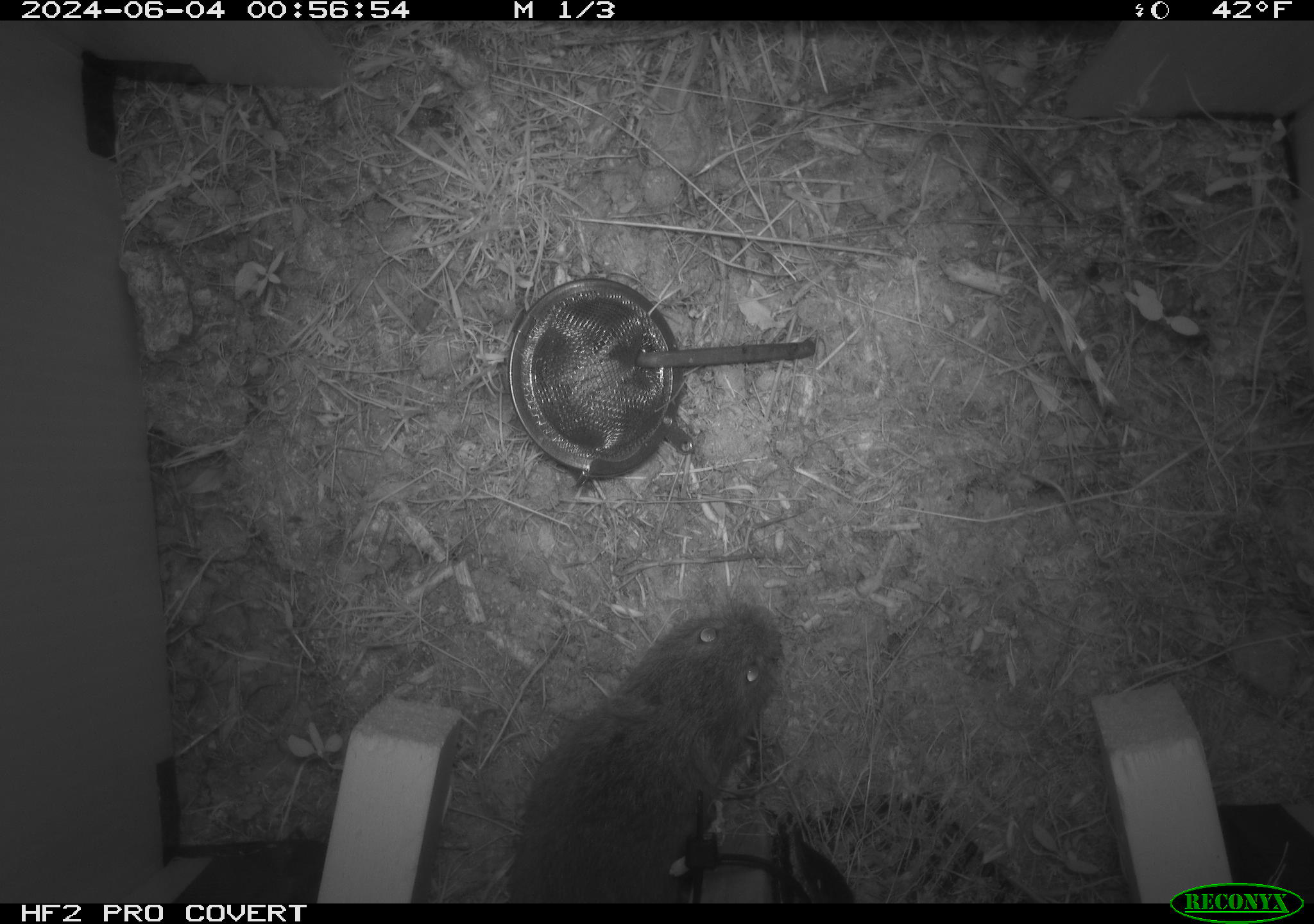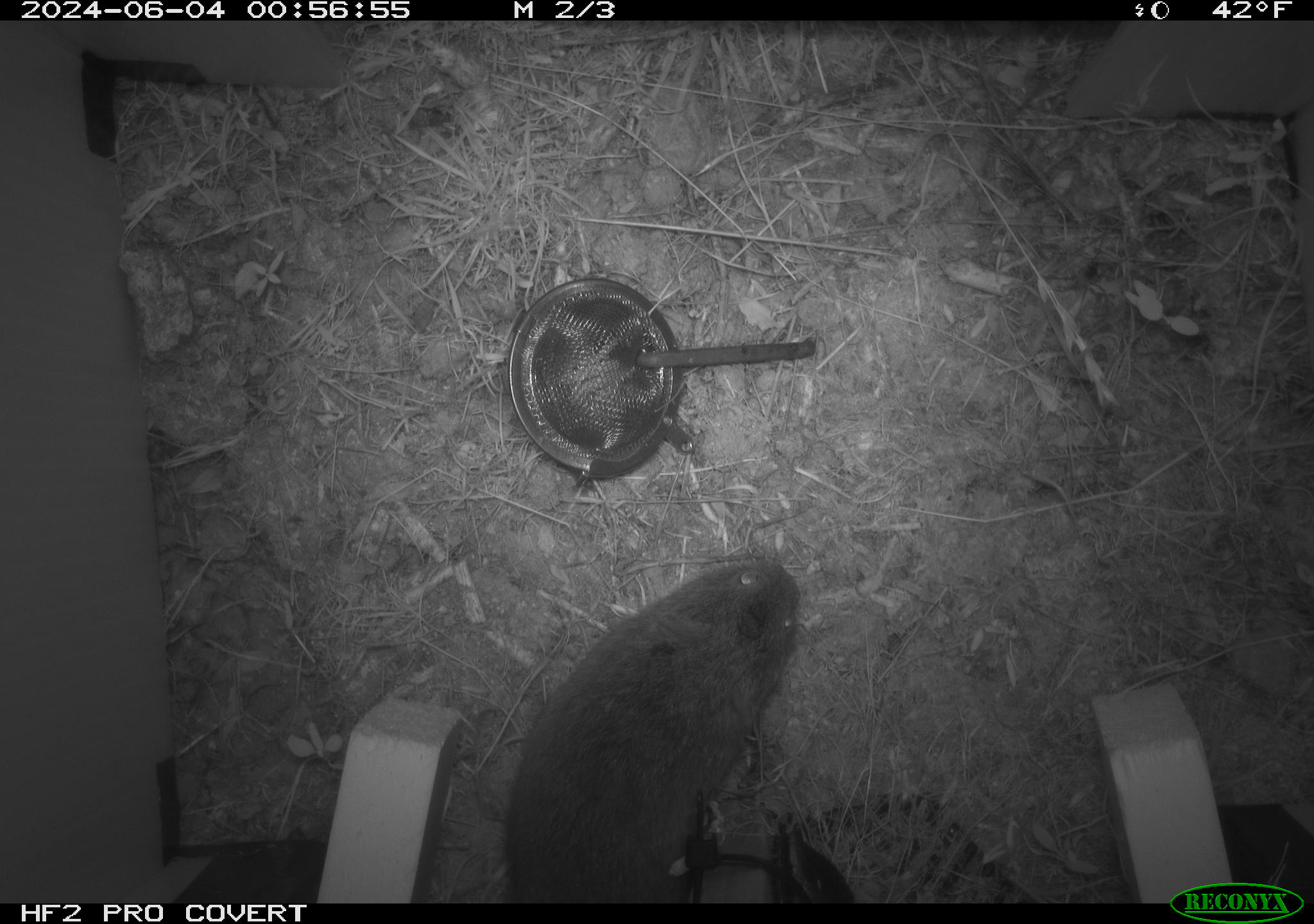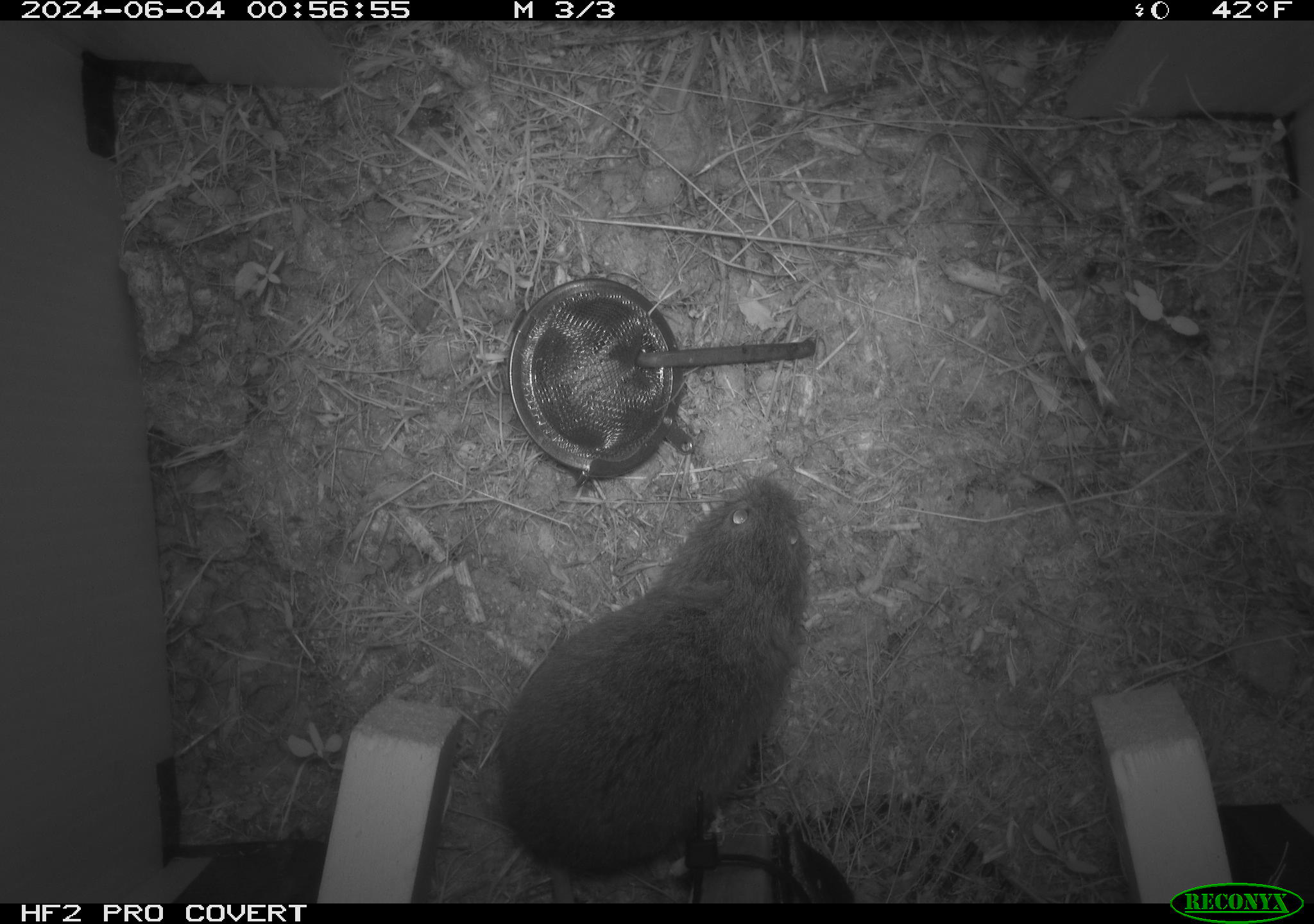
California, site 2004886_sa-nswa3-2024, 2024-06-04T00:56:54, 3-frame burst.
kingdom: Animalia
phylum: Chordata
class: Mammalia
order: Rodentia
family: Cricetidae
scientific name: Arvicolinae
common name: voles, lemmings, and muskrats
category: arvicolinae subfamily